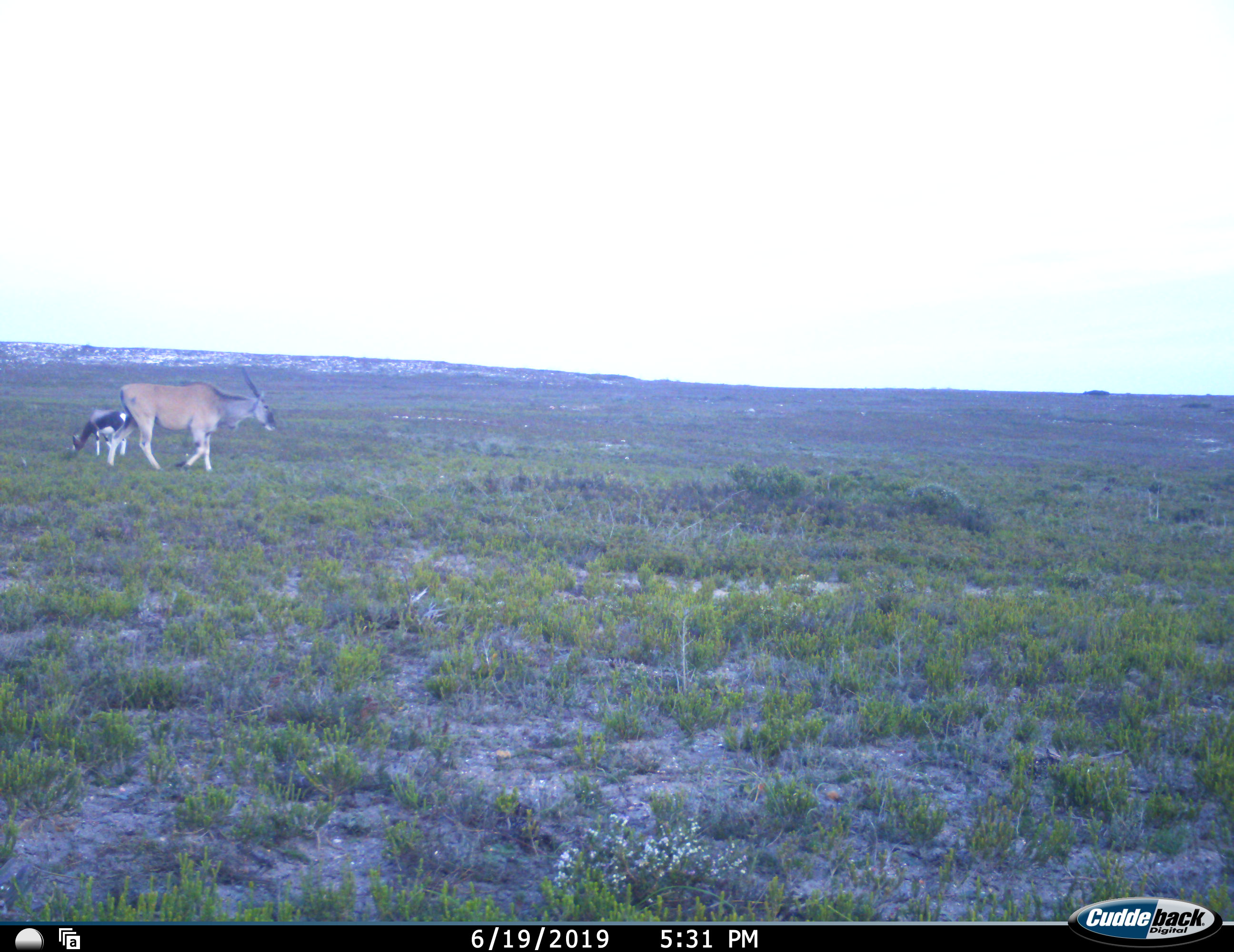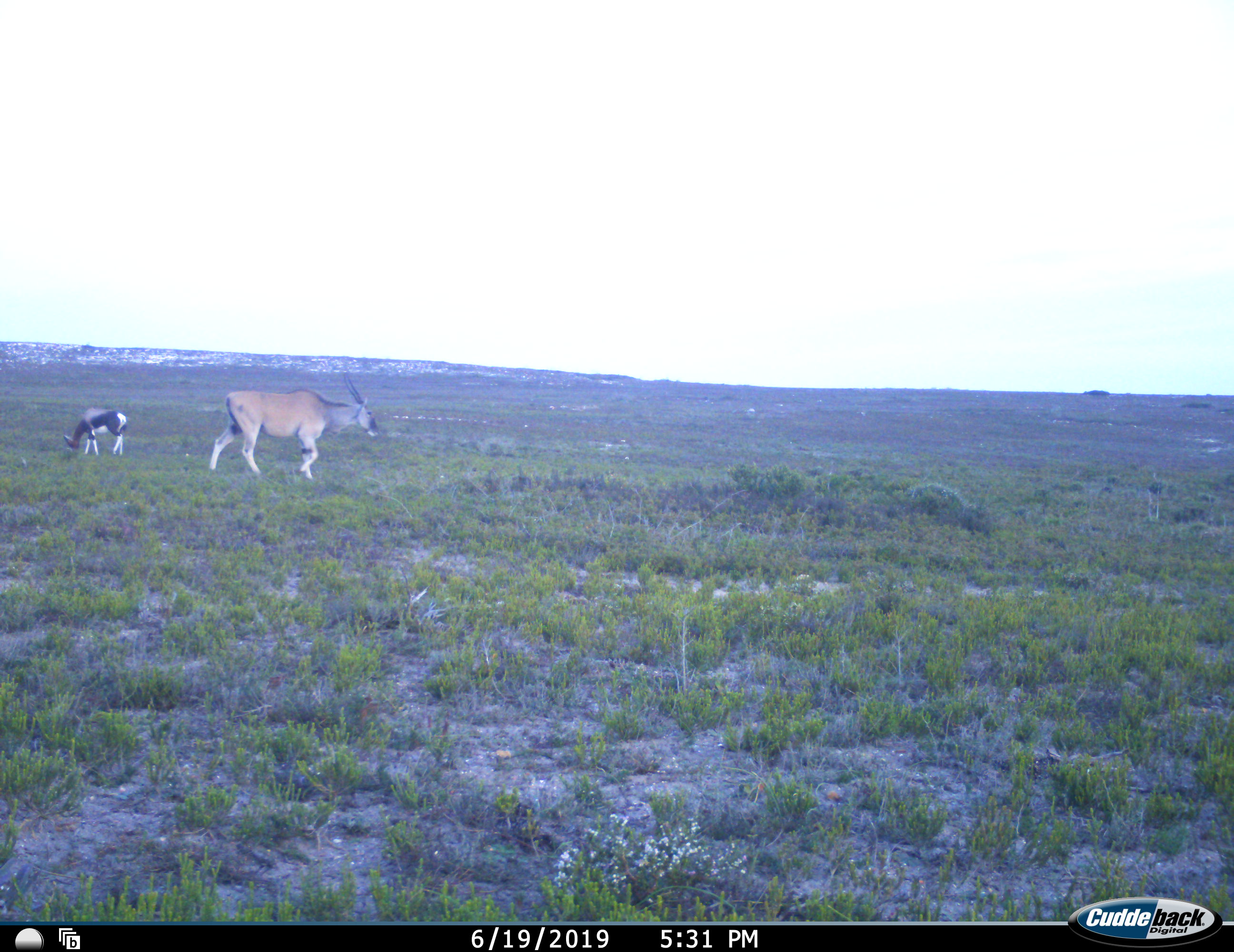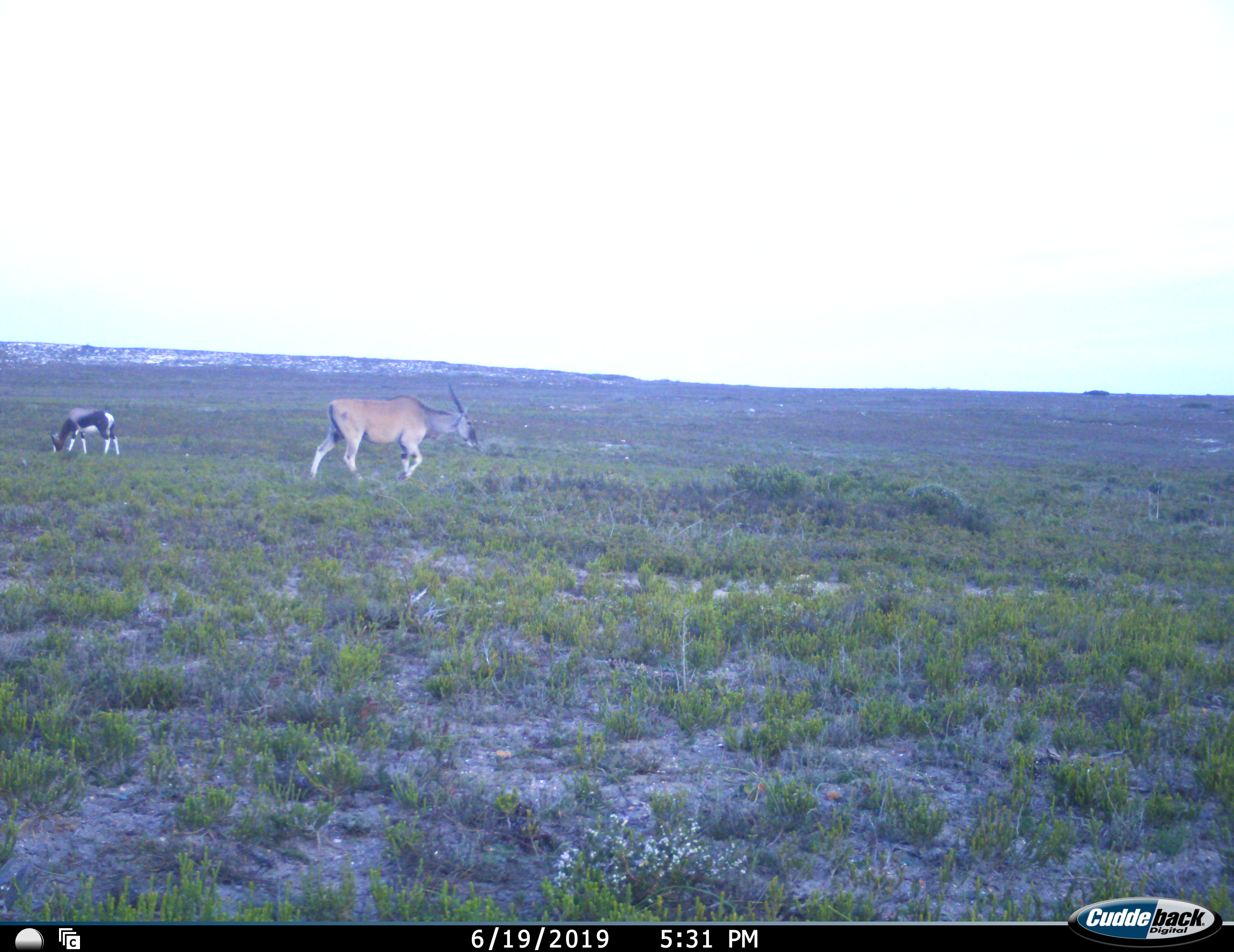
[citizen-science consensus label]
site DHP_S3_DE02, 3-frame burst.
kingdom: Animalia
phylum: Chordata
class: Mammalia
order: Artiodactyla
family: Bovidae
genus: Damaliscus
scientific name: Damaliscus pygargus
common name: bontebok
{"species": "bontebok (Damaliscus pygargus)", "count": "1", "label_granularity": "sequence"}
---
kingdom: Animalia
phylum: Chordata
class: Mammalia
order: Artiodactyla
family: Bovidae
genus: Tragelaphus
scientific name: Tragelaphus oryx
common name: eland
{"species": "eland (Tragelaphus oryx)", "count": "1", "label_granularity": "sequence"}